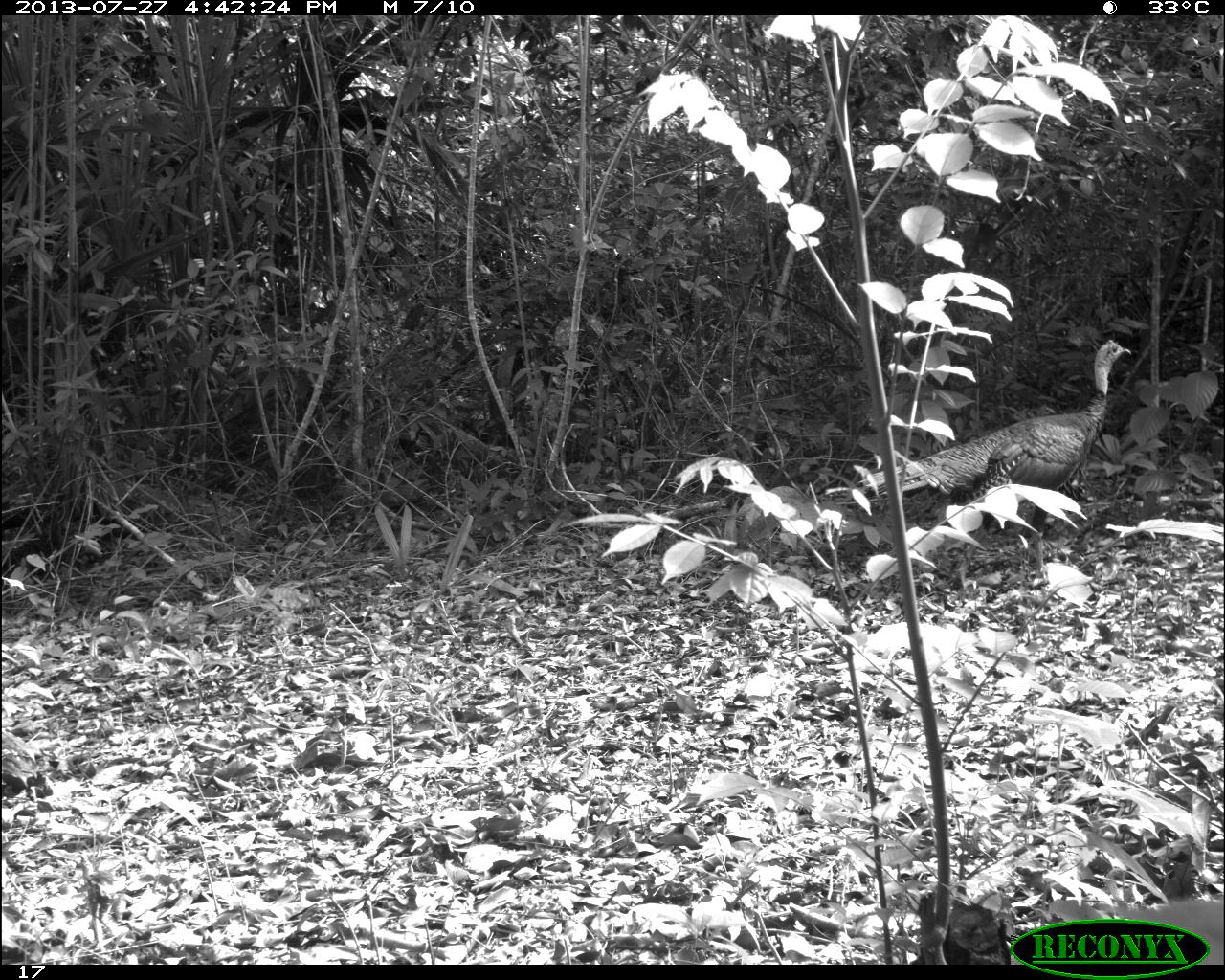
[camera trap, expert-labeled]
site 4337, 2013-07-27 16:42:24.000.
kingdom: Animalia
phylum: Chordata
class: Aves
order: Galliformes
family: Phasianidae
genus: Meleagris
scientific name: Meleagris ocellata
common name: ocellated turkey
Meleagris ocellata (ocellated turkey), count 1.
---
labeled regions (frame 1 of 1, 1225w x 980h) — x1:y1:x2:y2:
meleagris ocellata: 814:337:1132:581